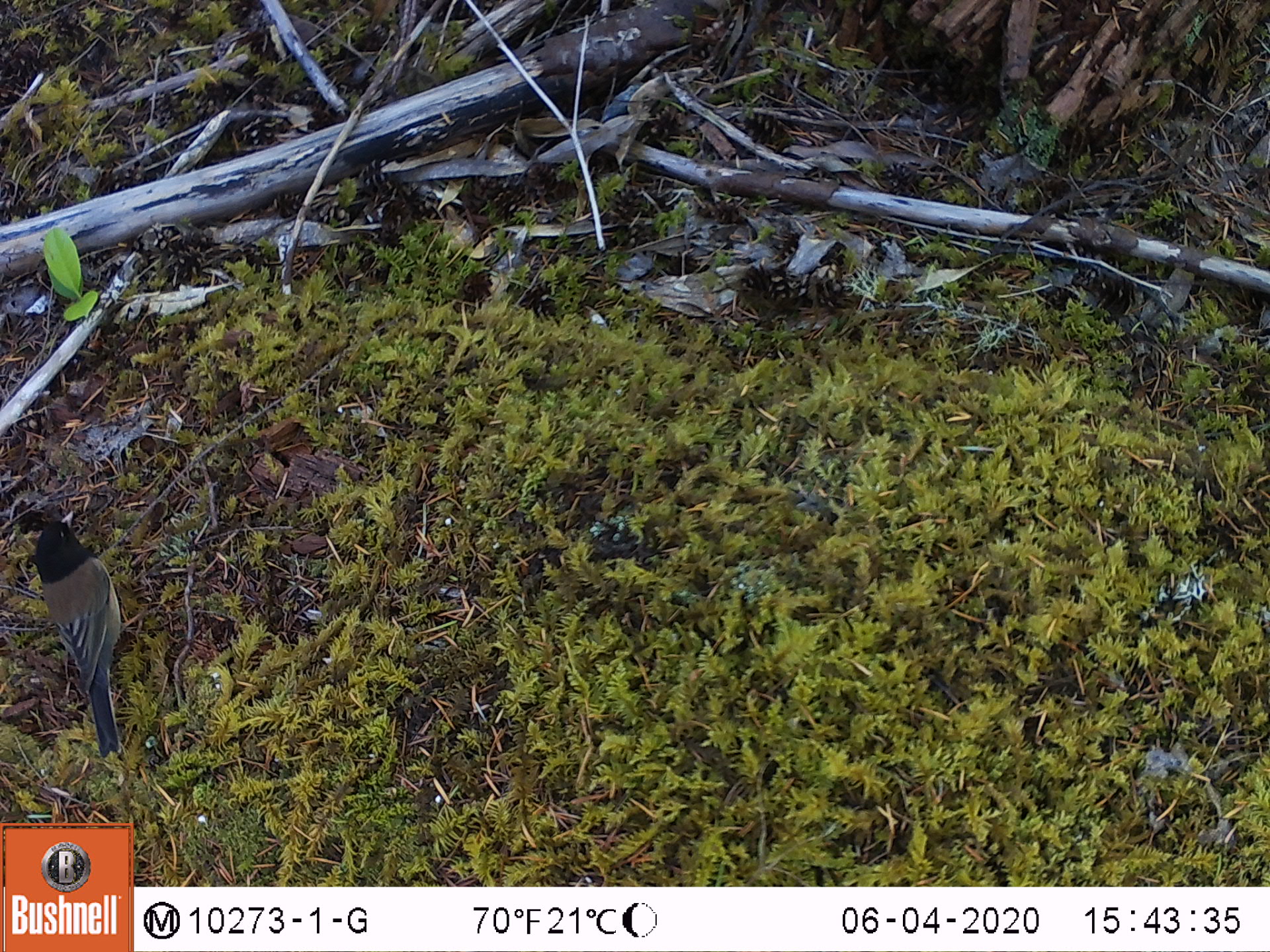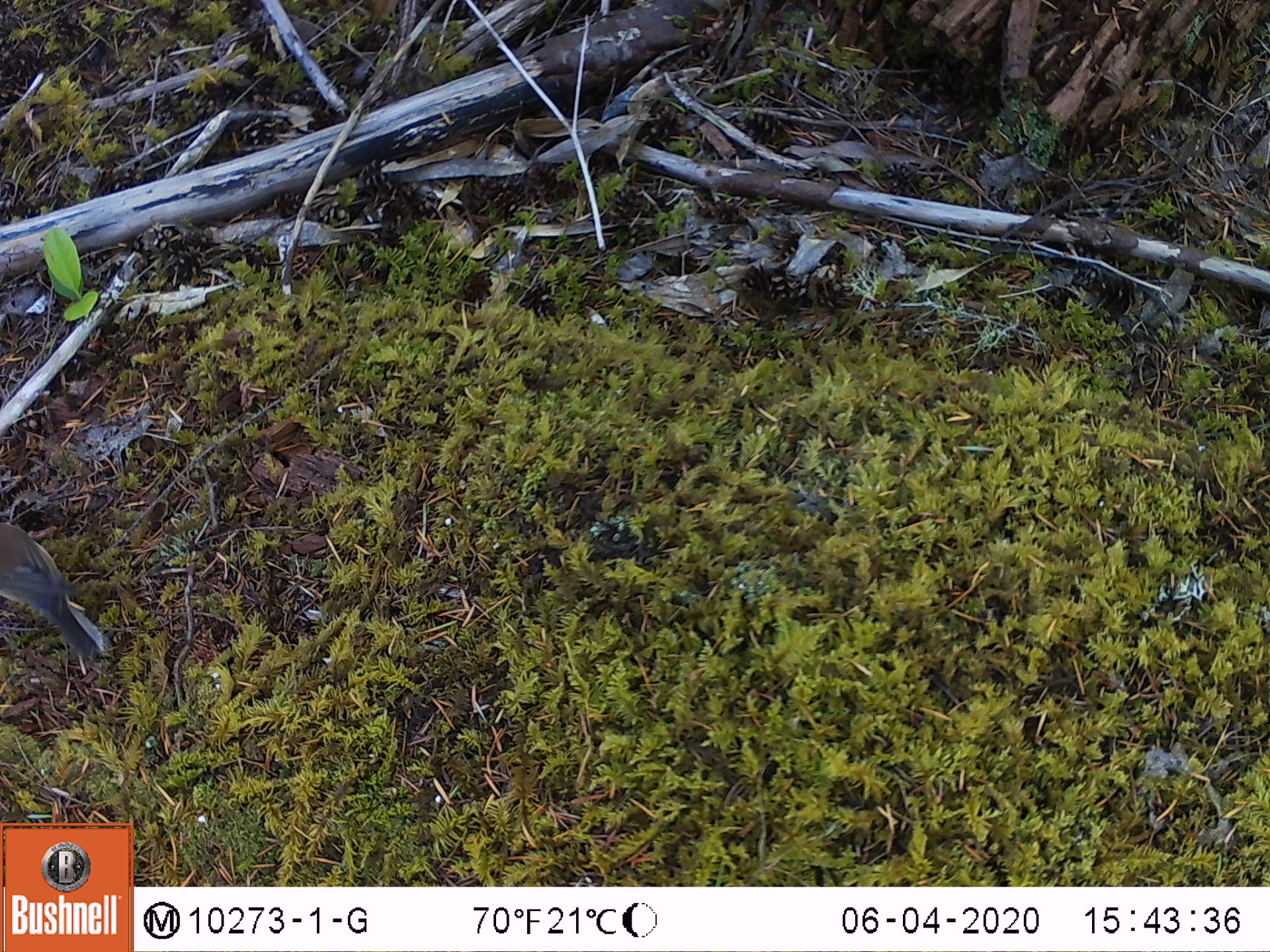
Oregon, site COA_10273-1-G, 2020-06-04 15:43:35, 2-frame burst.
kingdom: Animalia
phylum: Chordata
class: Aves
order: Passeriformes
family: Passerellidae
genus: Junco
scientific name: Junco hyemalis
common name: dark-eyed junco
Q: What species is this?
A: Dark-eyed junco (Junco hyemalis).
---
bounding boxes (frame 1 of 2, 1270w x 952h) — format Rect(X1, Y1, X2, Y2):
dark-eyed junco: Rect(24, 505, 131, 753)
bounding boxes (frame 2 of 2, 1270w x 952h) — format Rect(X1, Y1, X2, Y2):
dark-eyed junco: Rect(0, 515, 105, 667)